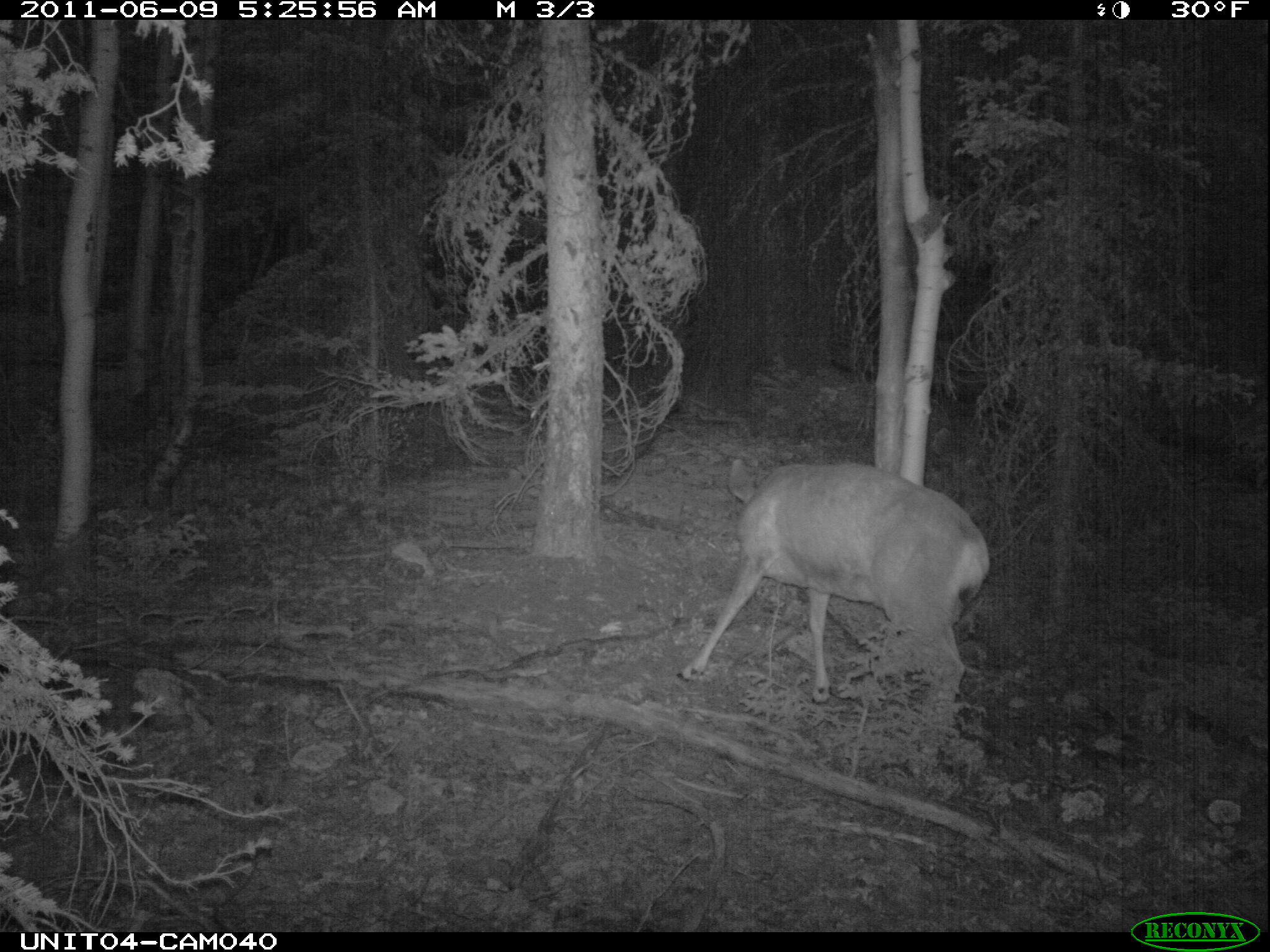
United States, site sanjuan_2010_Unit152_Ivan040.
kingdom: Animalia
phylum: Chordata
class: Mammalia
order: Artiodactyla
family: Cervidae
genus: Odocoileus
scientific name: Odocoileus hemionus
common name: mule deer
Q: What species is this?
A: Odocoileus hemionus (mule deer).